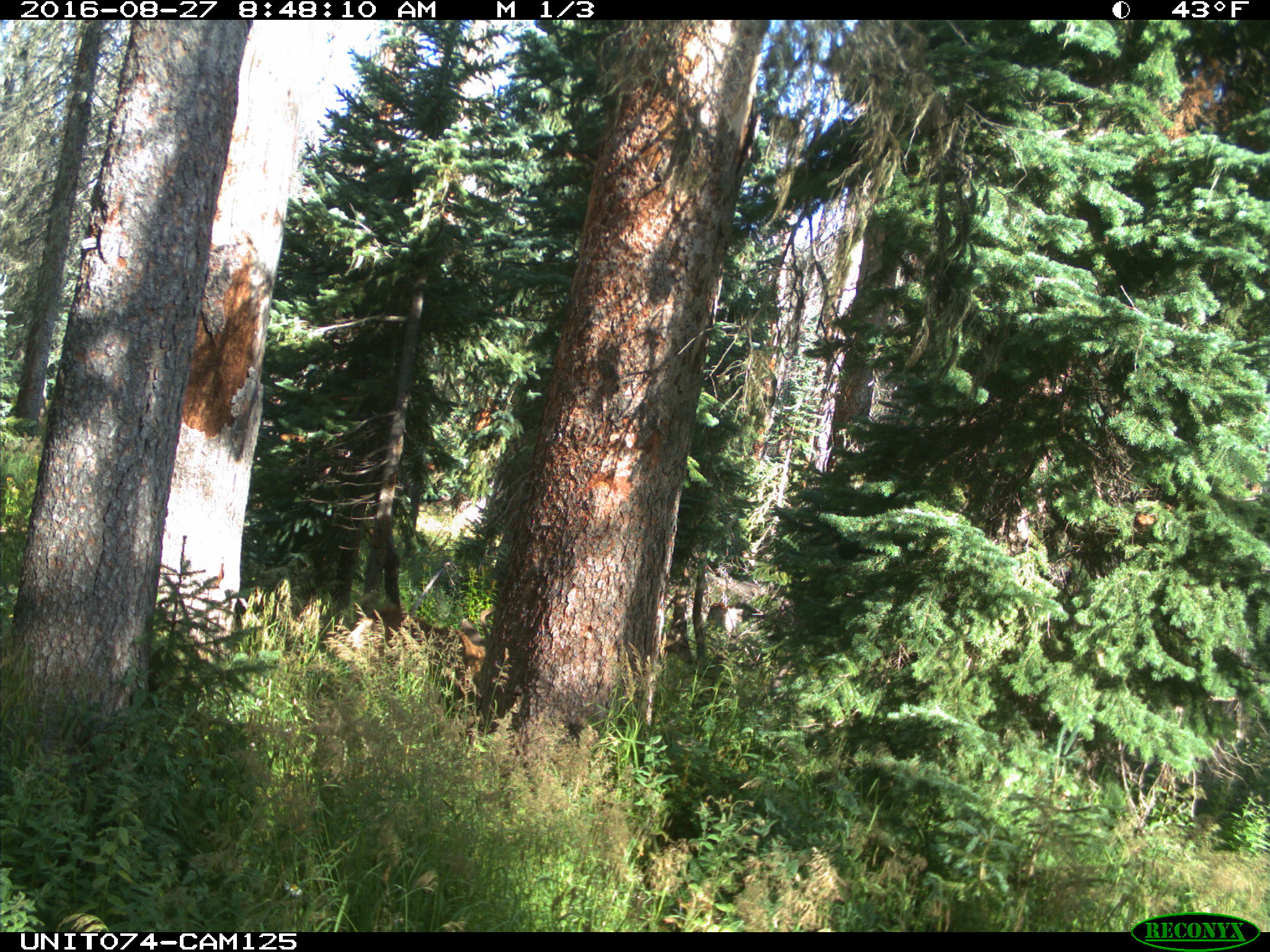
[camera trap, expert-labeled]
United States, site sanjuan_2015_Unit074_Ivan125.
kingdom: Animalia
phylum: Chordata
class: Mammalia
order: Artiodactyla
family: Cervidae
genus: Odocoileus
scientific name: Odocoileus hemionus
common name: mule deer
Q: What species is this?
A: Odocoileus hemionus (mule deer).